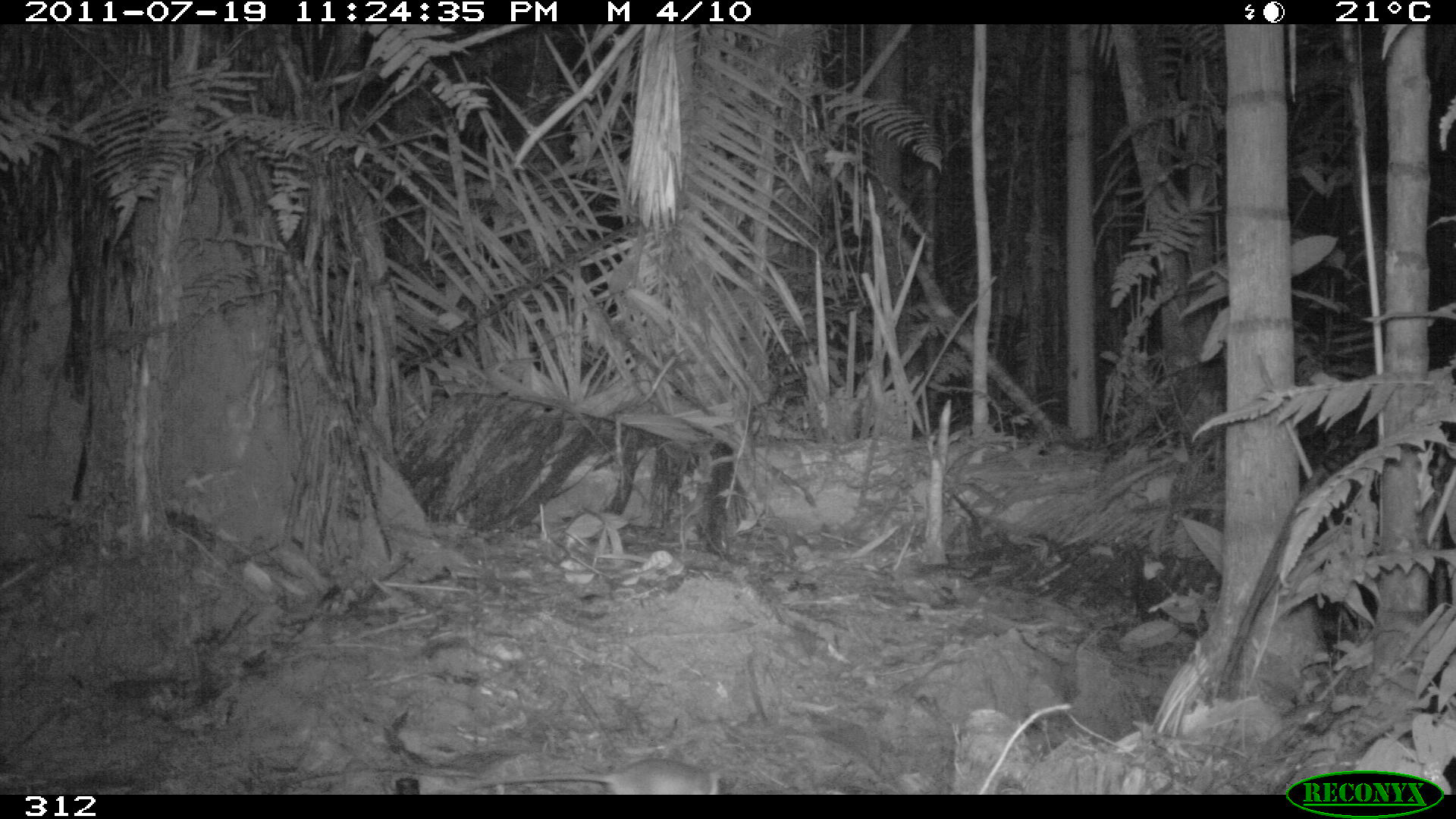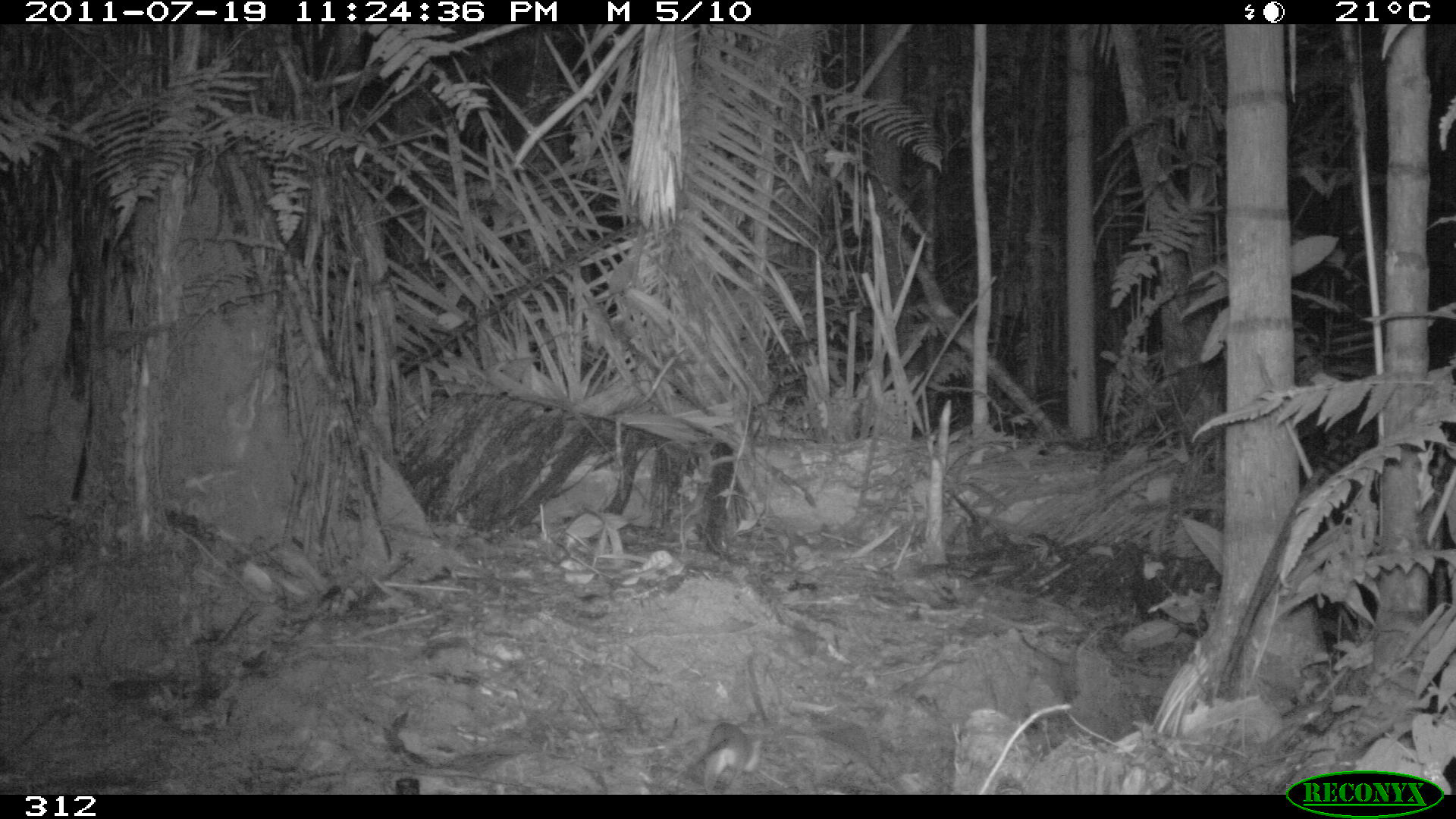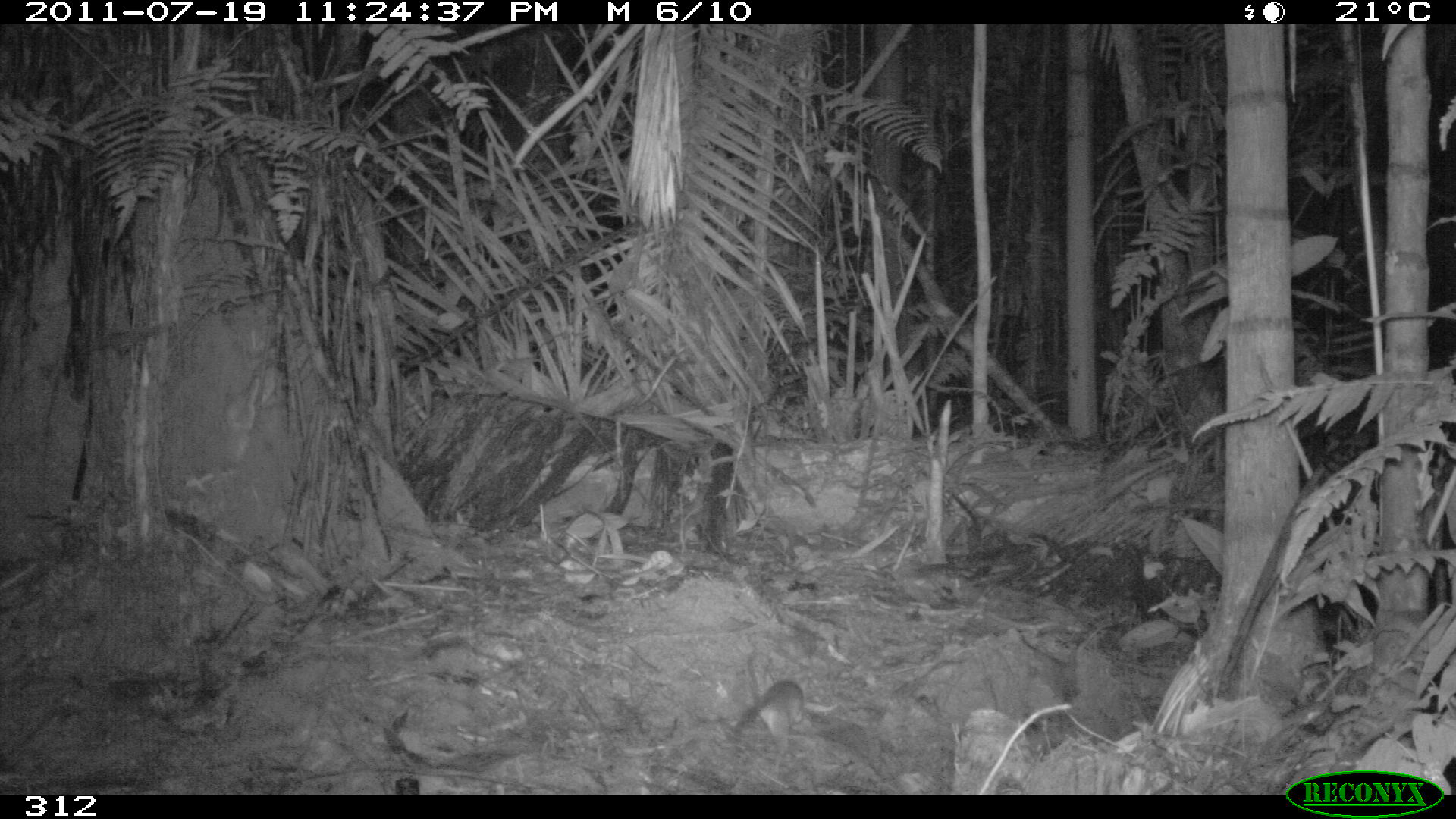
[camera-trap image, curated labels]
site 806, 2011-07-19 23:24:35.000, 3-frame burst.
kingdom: Animalia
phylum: Chordata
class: Mammalia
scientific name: Marsupialia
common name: marsupials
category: unknown marsupial